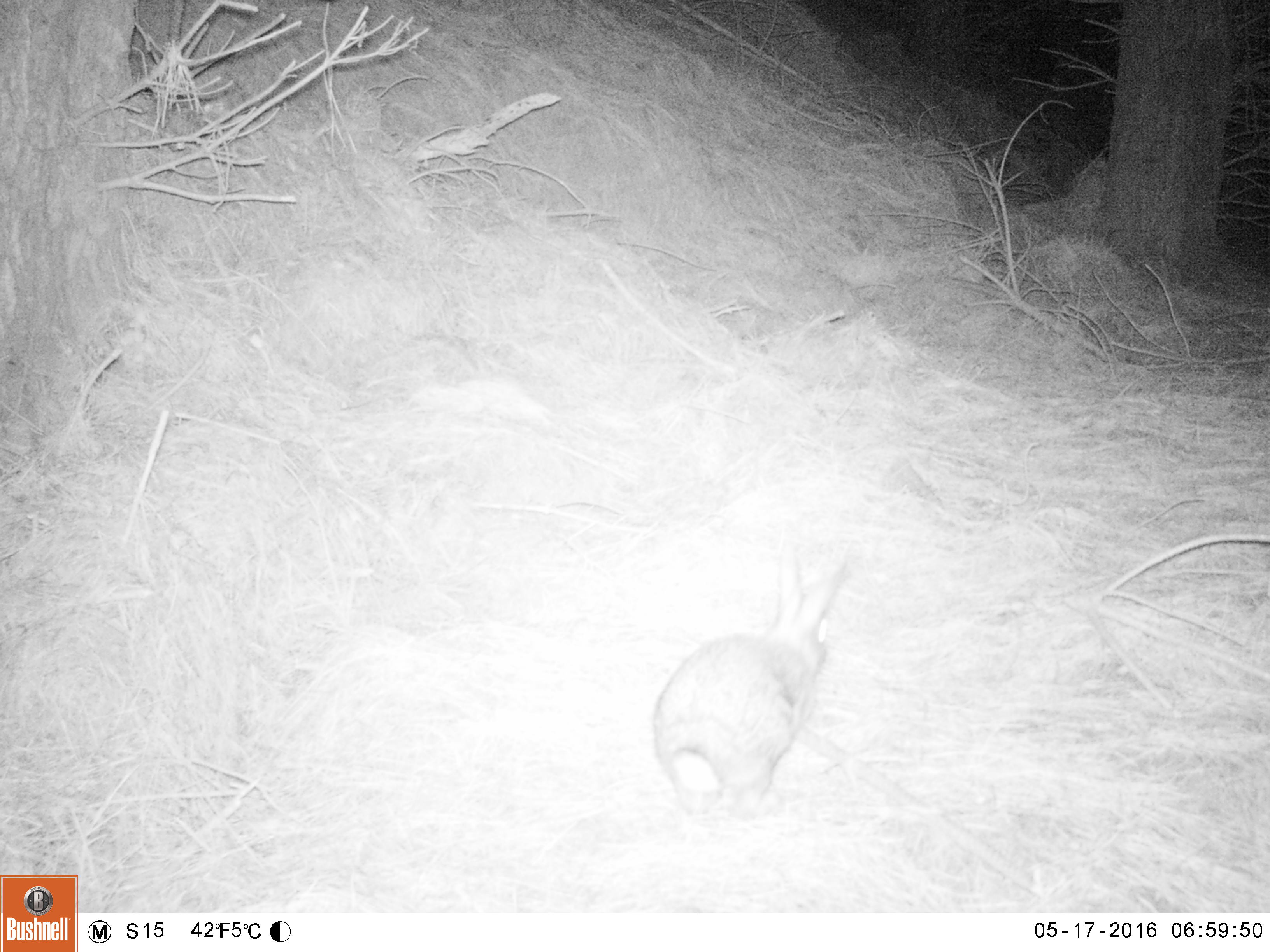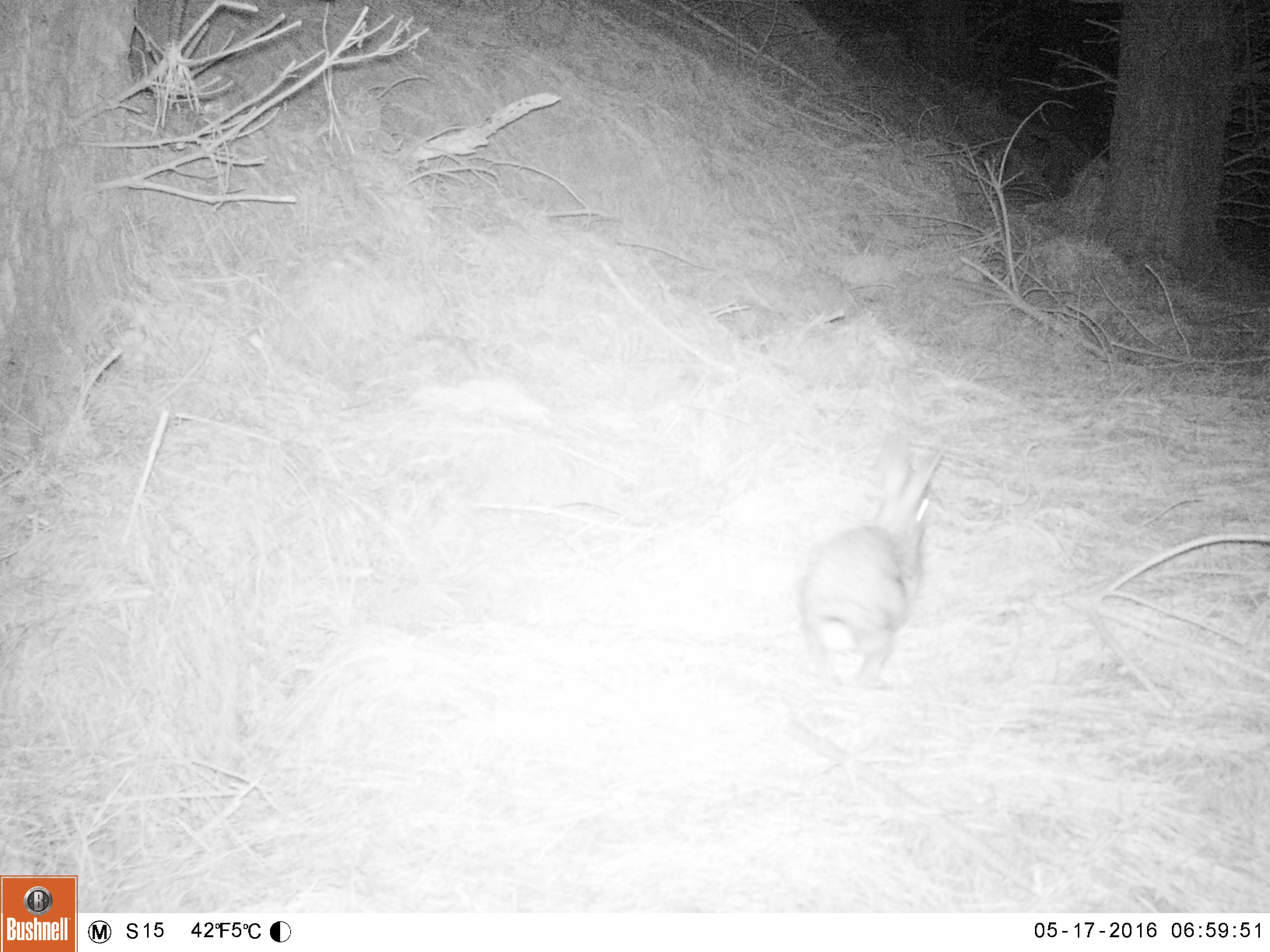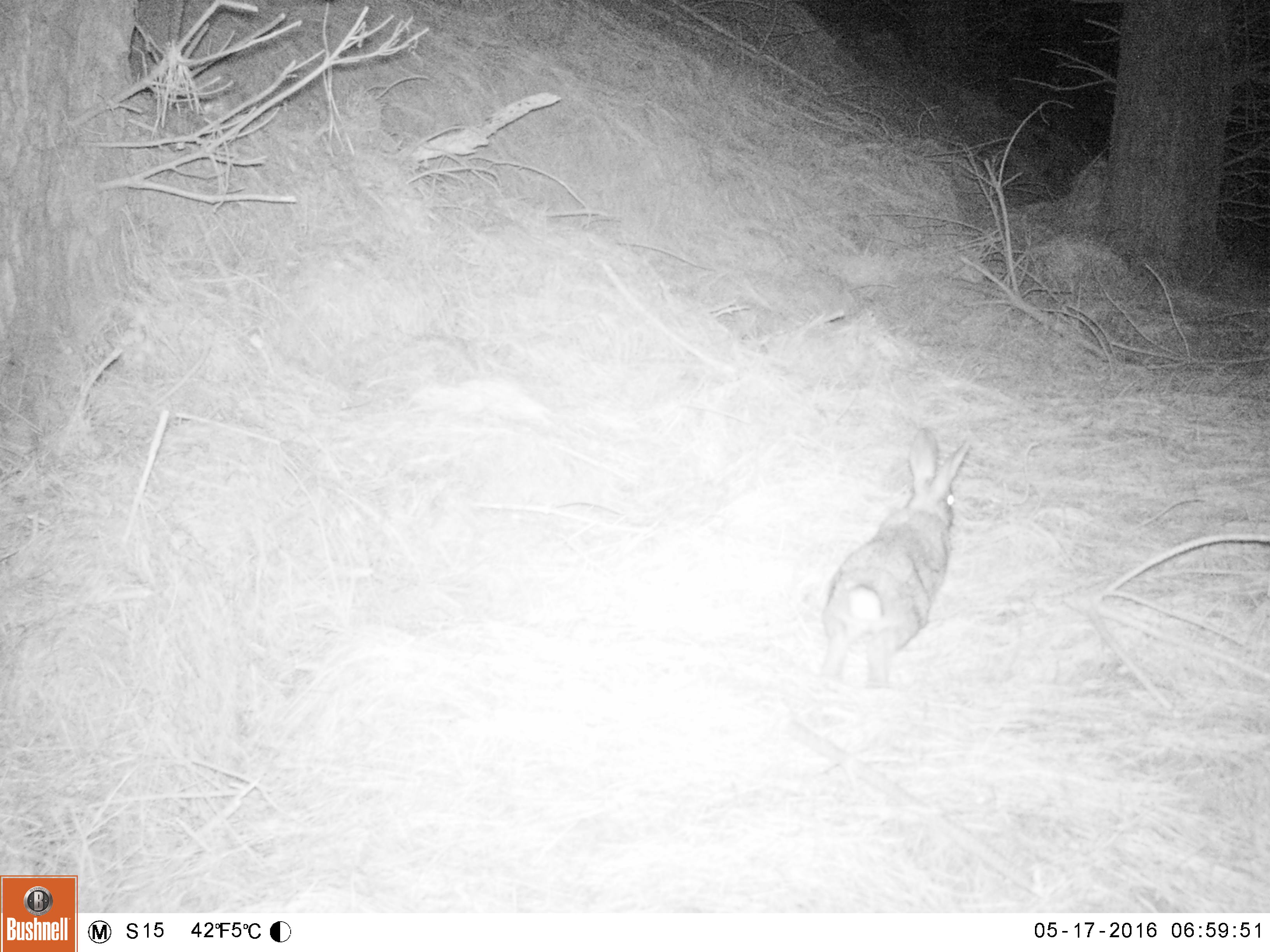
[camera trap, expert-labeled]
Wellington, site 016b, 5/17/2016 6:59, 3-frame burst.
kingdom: Animalia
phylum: Chordata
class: Mammalia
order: Lagomorpha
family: Leporidae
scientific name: Leporidae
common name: rabbit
Rabbit (Leporidae).